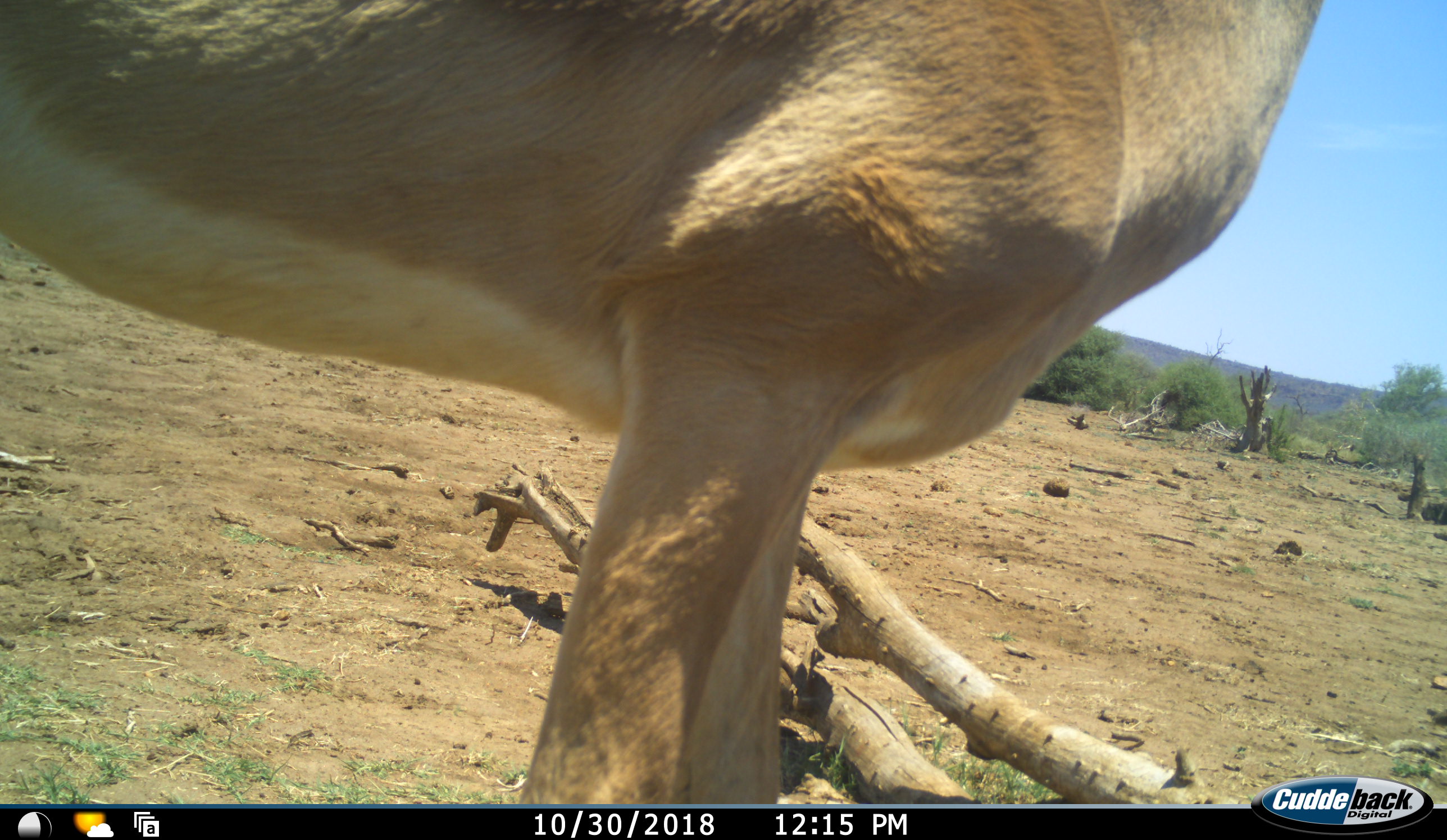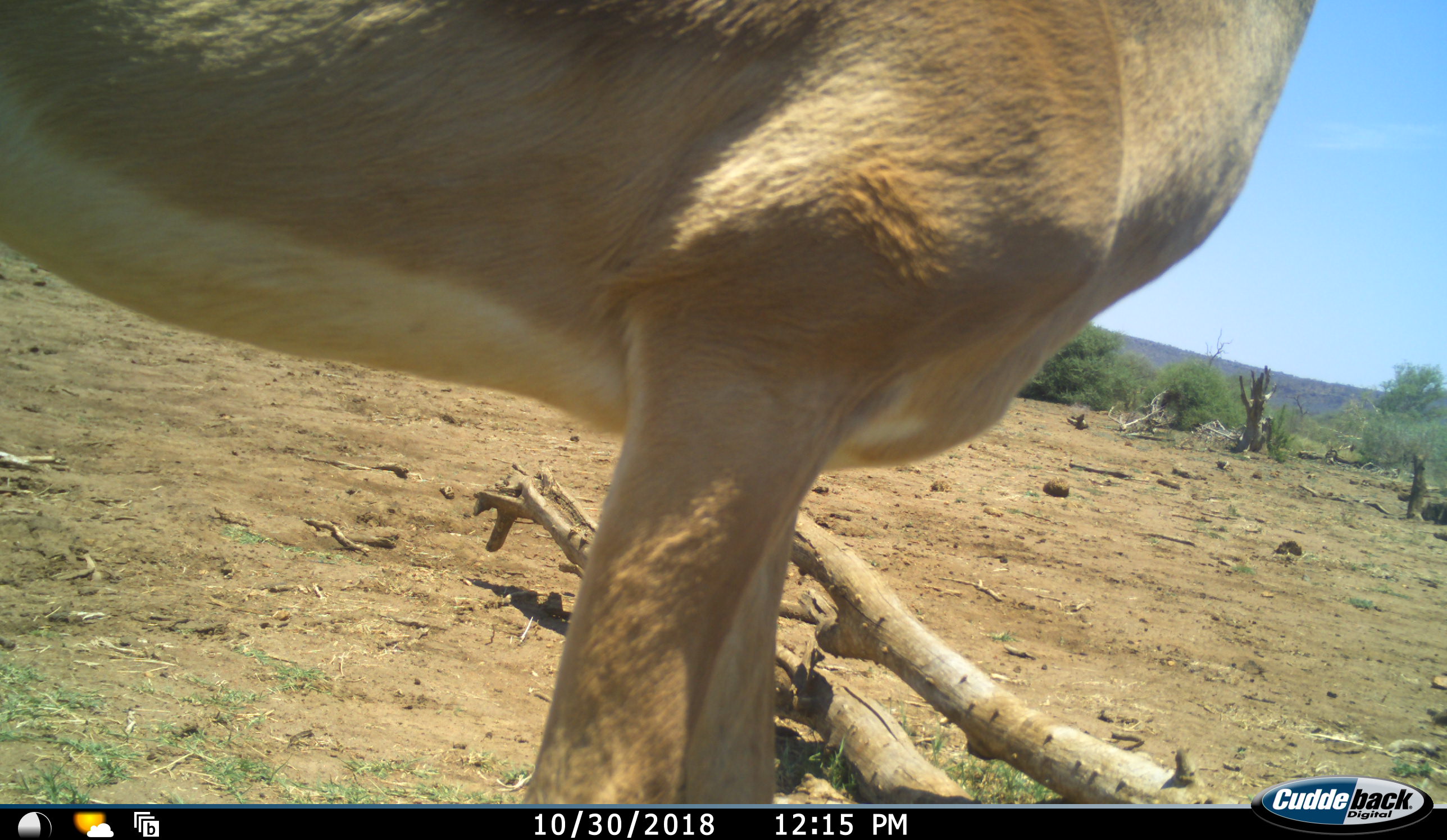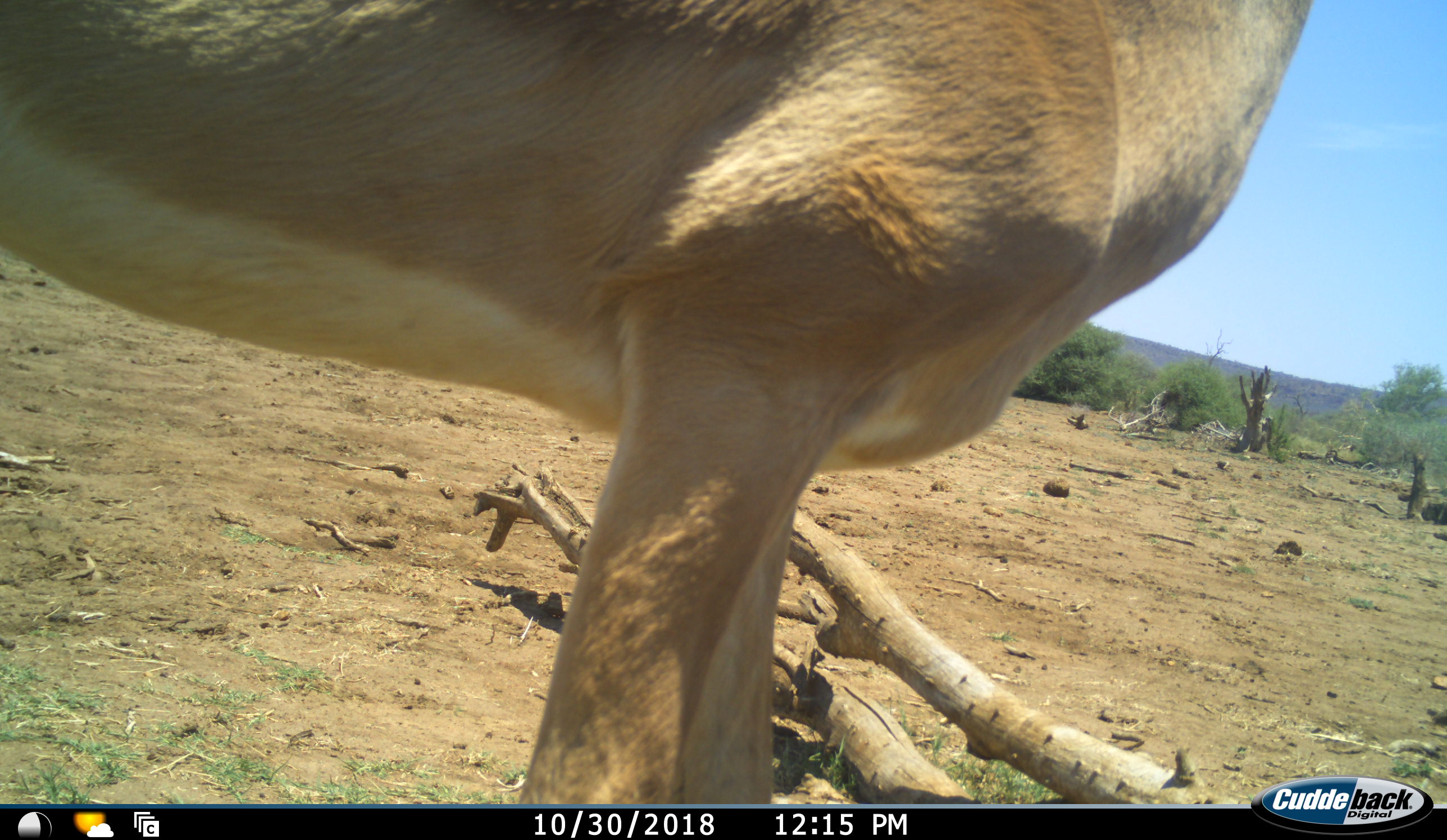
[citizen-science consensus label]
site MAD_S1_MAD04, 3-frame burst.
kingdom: Animalia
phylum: Chordata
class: Mammalia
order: Artiodactyla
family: Bovidae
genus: Aepyceros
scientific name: Aepyceros melampus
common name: impala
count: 1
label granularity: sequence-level